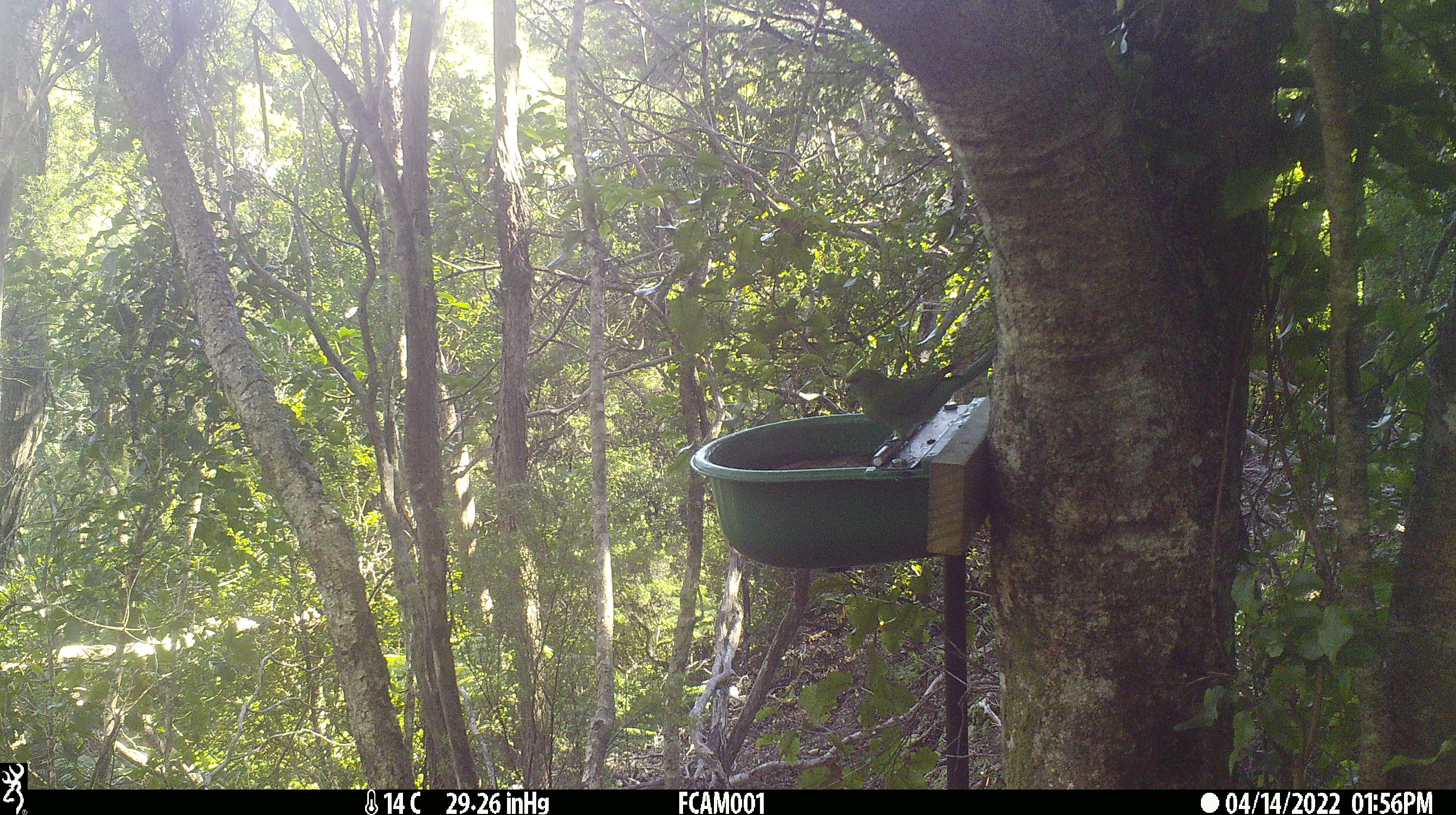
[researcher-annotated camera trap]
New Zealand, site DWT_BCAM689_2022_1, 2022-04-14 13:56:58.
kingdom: Animalia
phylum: Chordata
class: Aves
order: Psittaciformes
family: Psittaculidae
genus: Cyanoramphus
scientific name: Cyanoramphus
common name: parakeet